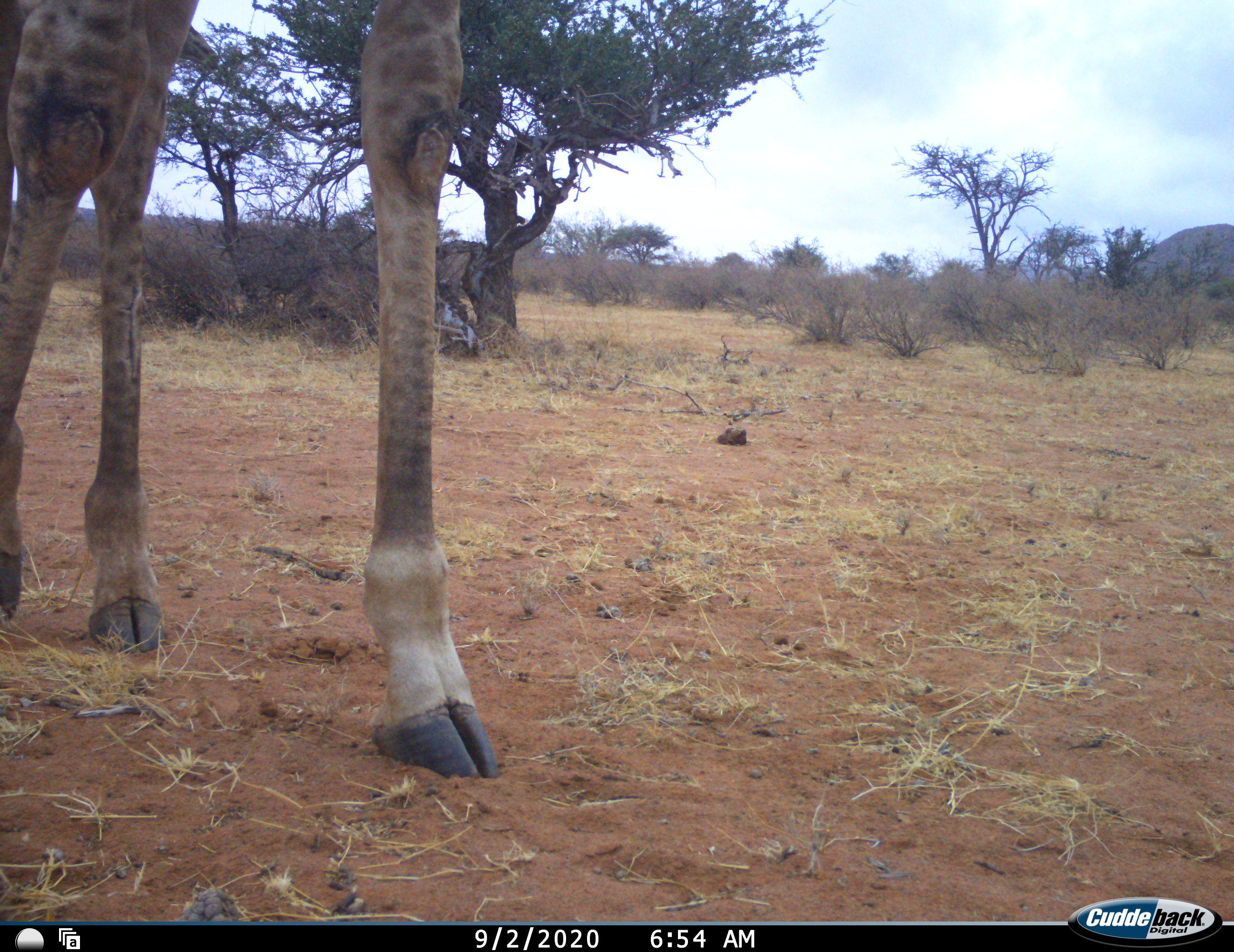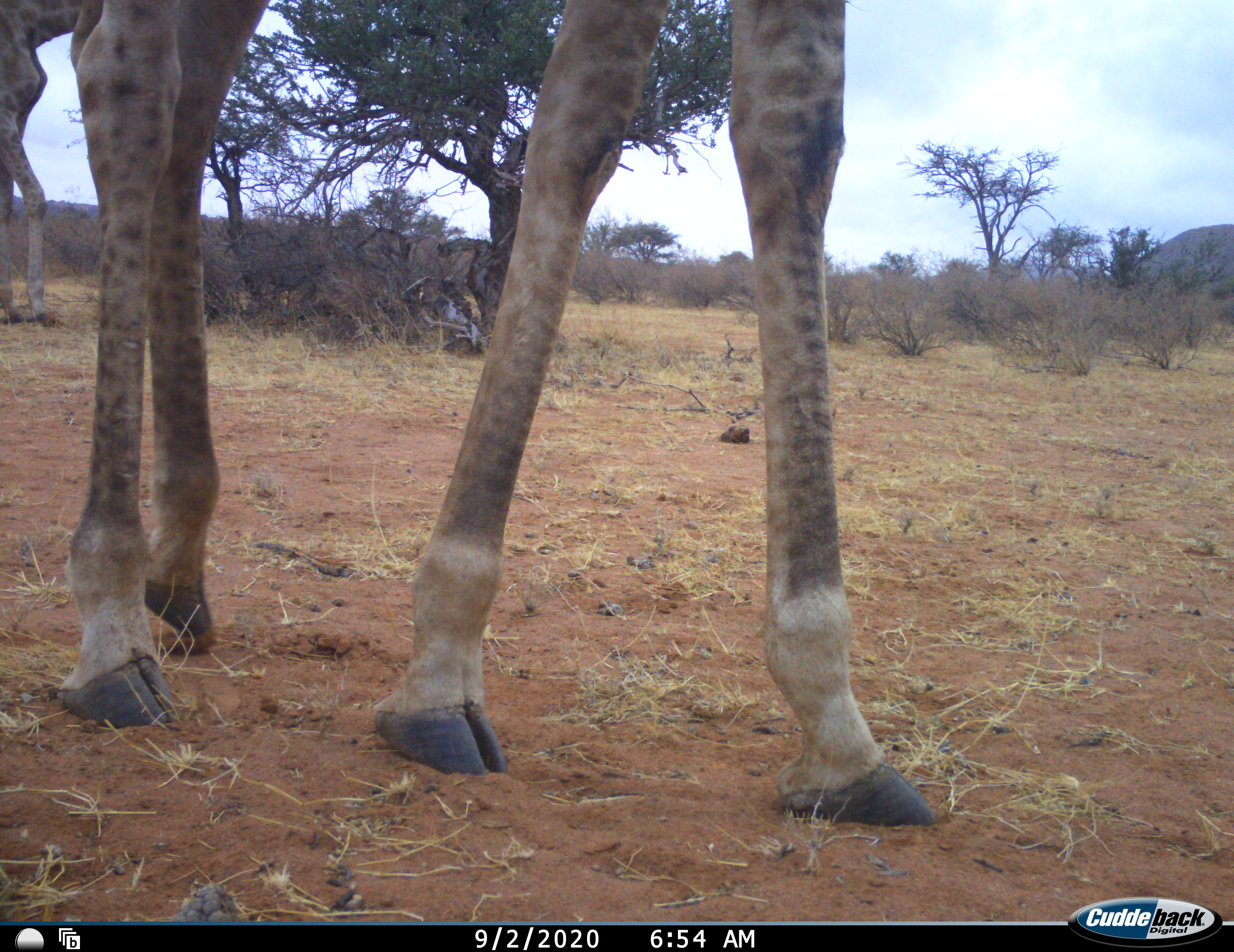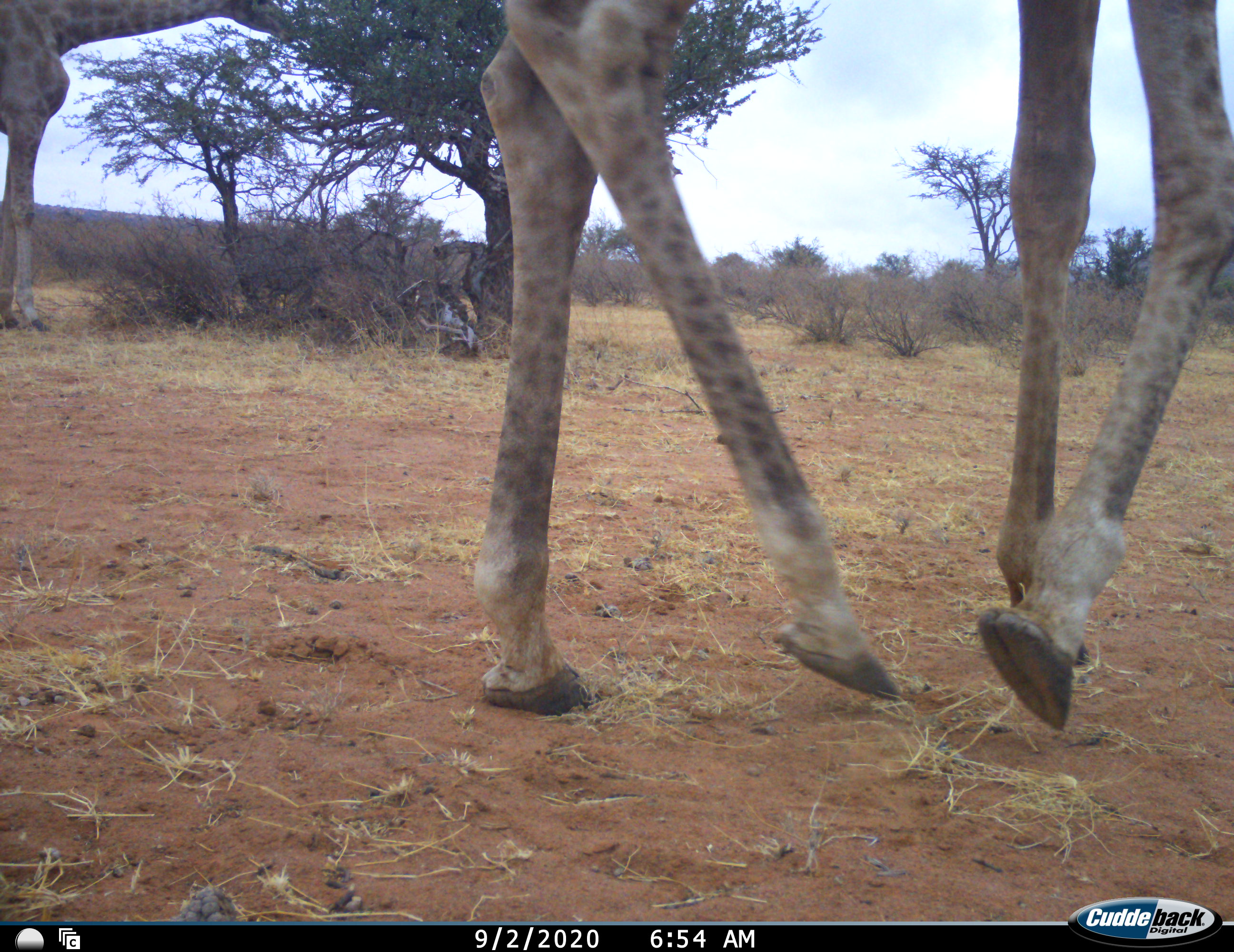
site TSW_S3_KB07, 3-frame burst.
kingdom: Animalia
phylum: Chordata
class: Mammalia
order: Artiodactyla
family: Giraffidae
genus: Giraffa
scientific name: Giraffa camelopardalis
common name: giraffe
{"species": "giraffe (Giraffa camelopardalis)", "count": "2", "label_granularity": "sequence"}